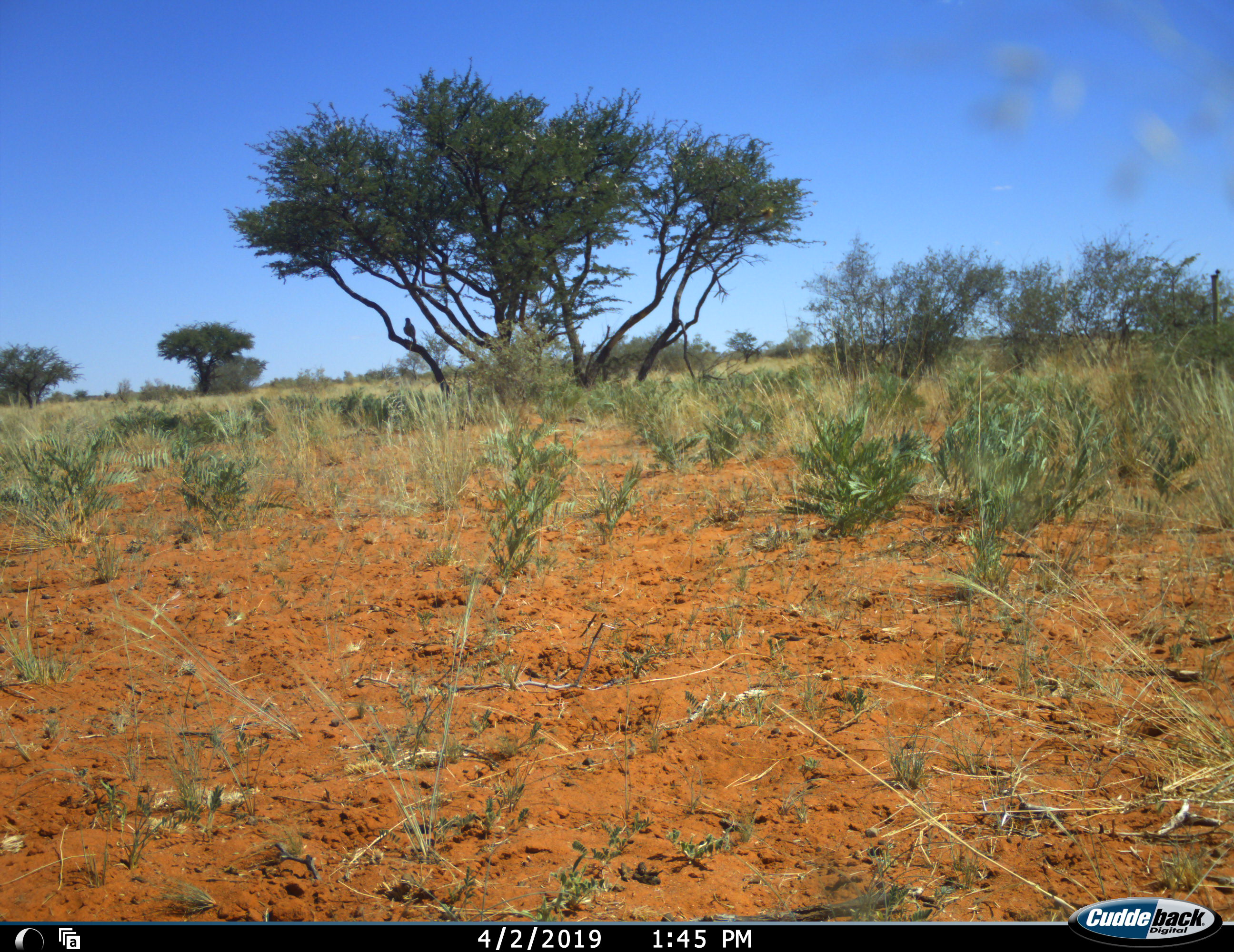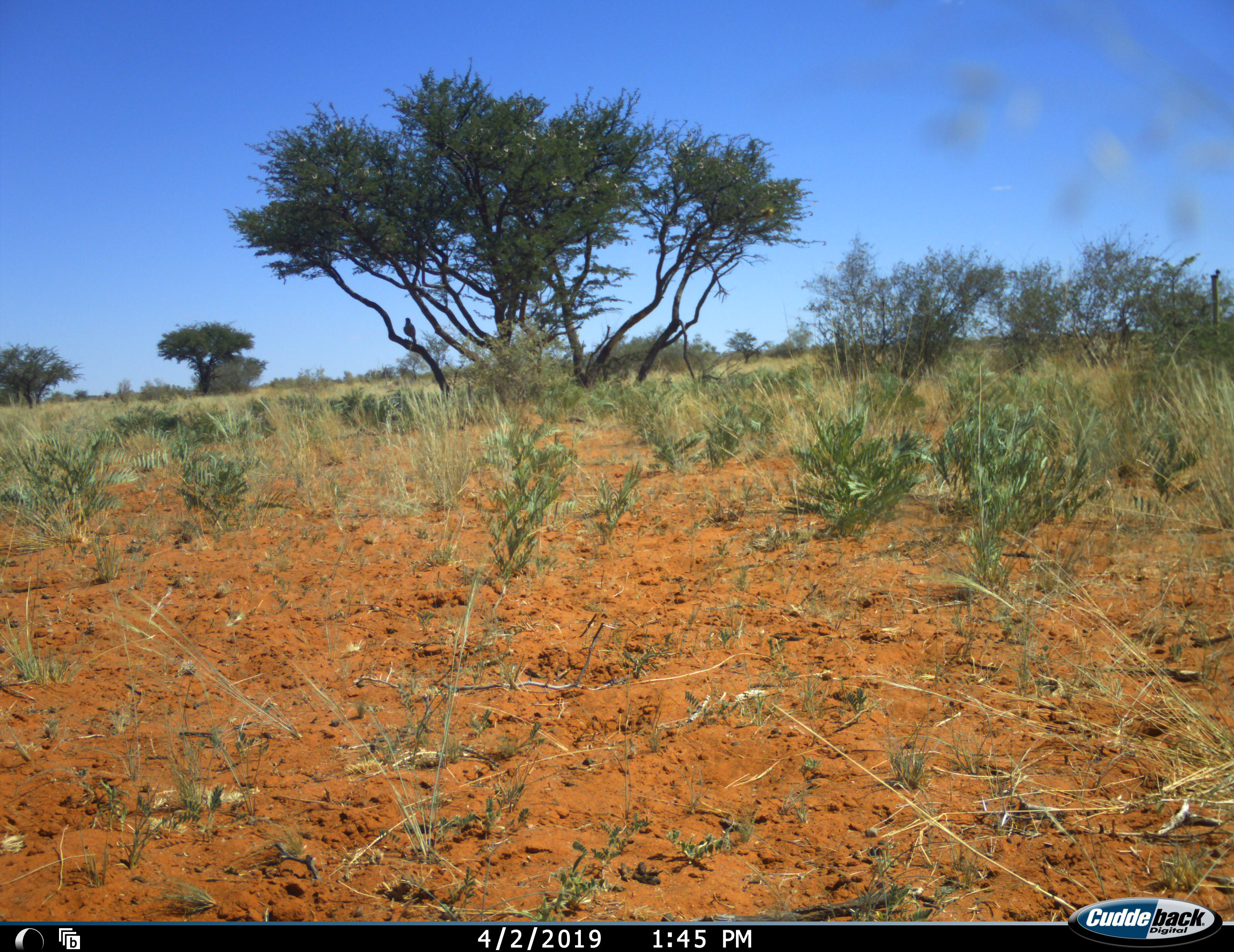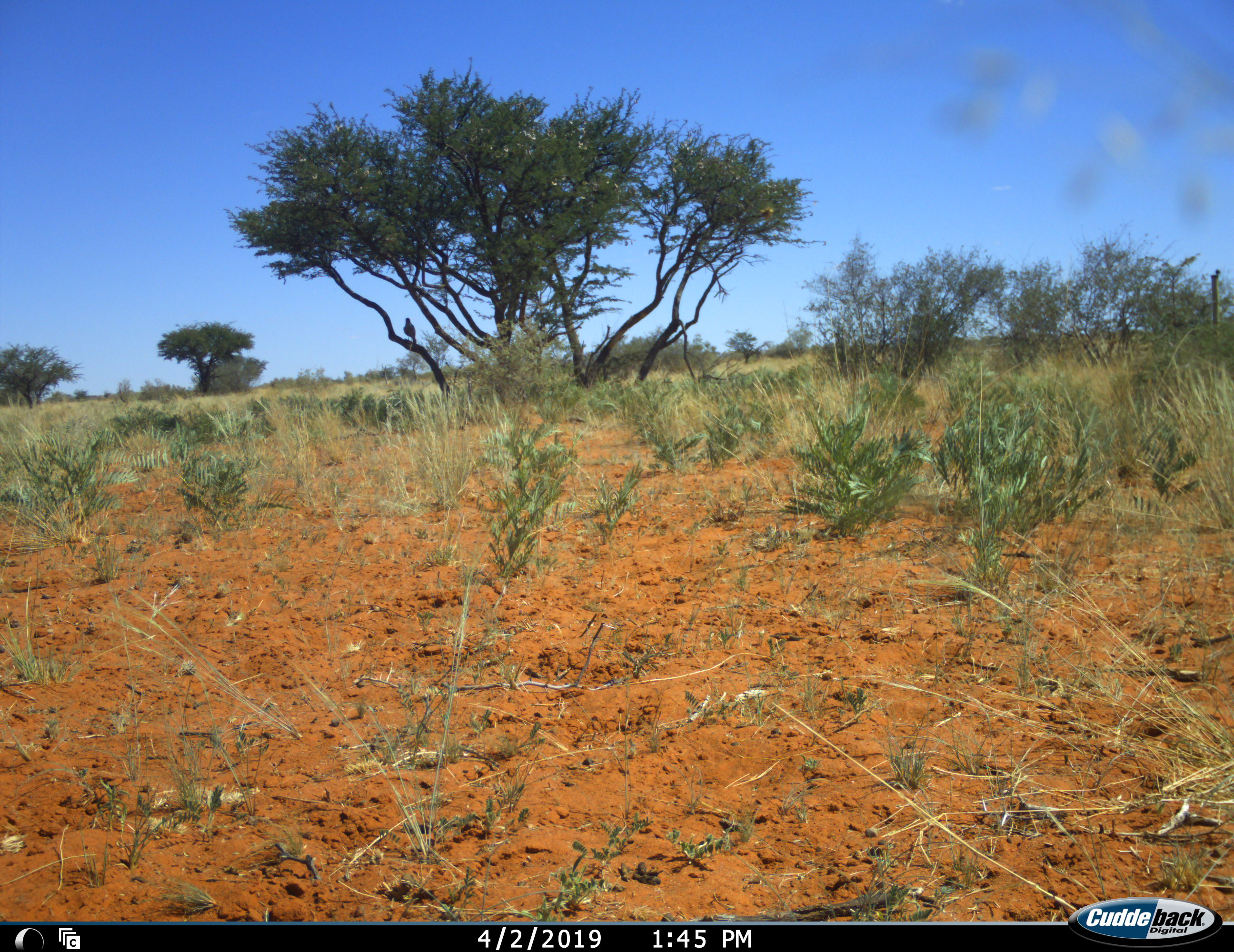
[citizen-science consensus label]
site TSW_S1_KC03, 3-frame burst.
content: unidentified animal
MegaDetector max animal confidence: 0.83